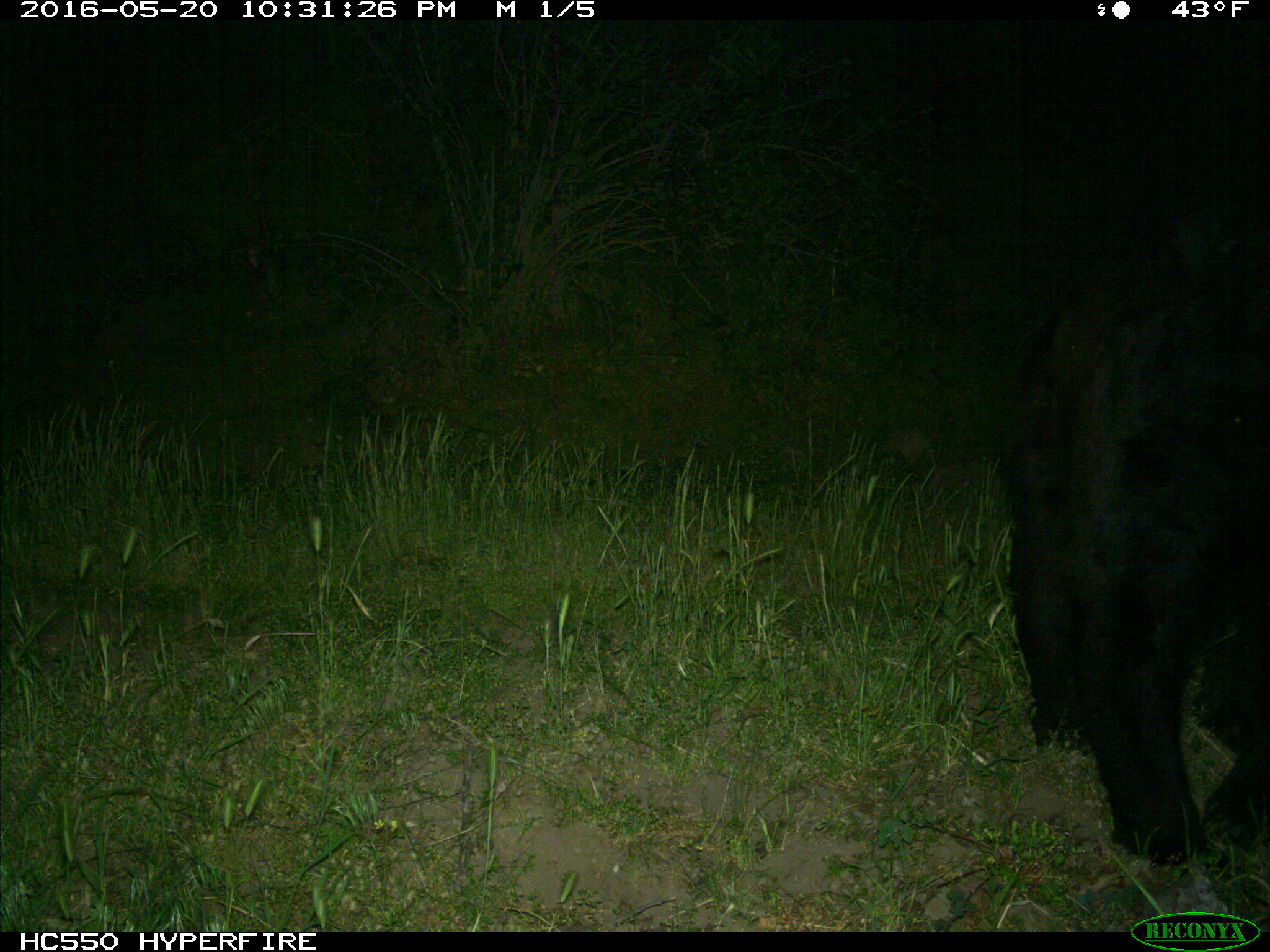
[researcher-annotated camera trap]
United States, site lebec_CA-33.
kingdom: Animalia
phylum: Chordata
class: Mammalia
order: Carnivora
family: Ursidae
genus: Ursus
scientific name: Ursus americanus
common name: american black bear